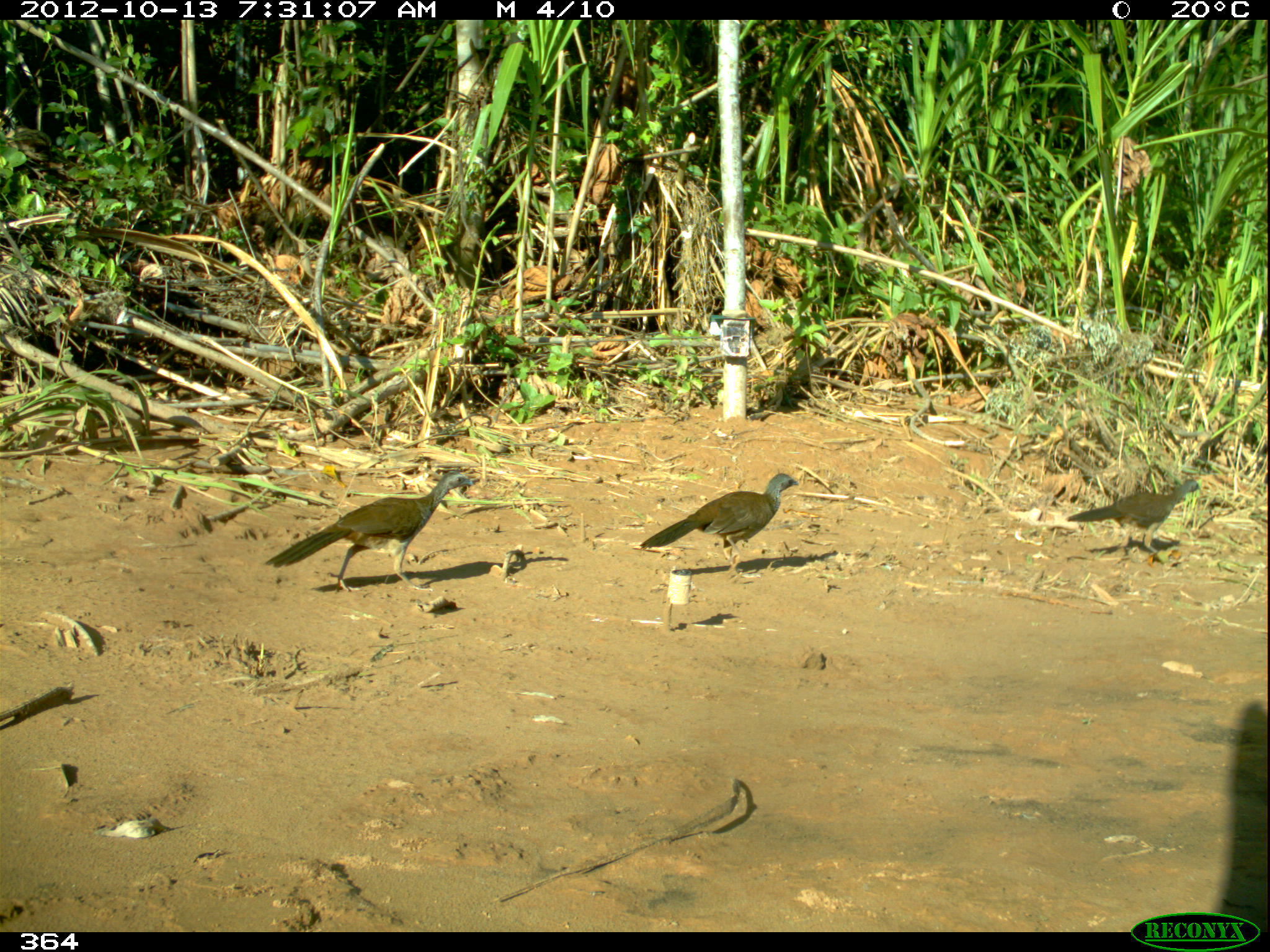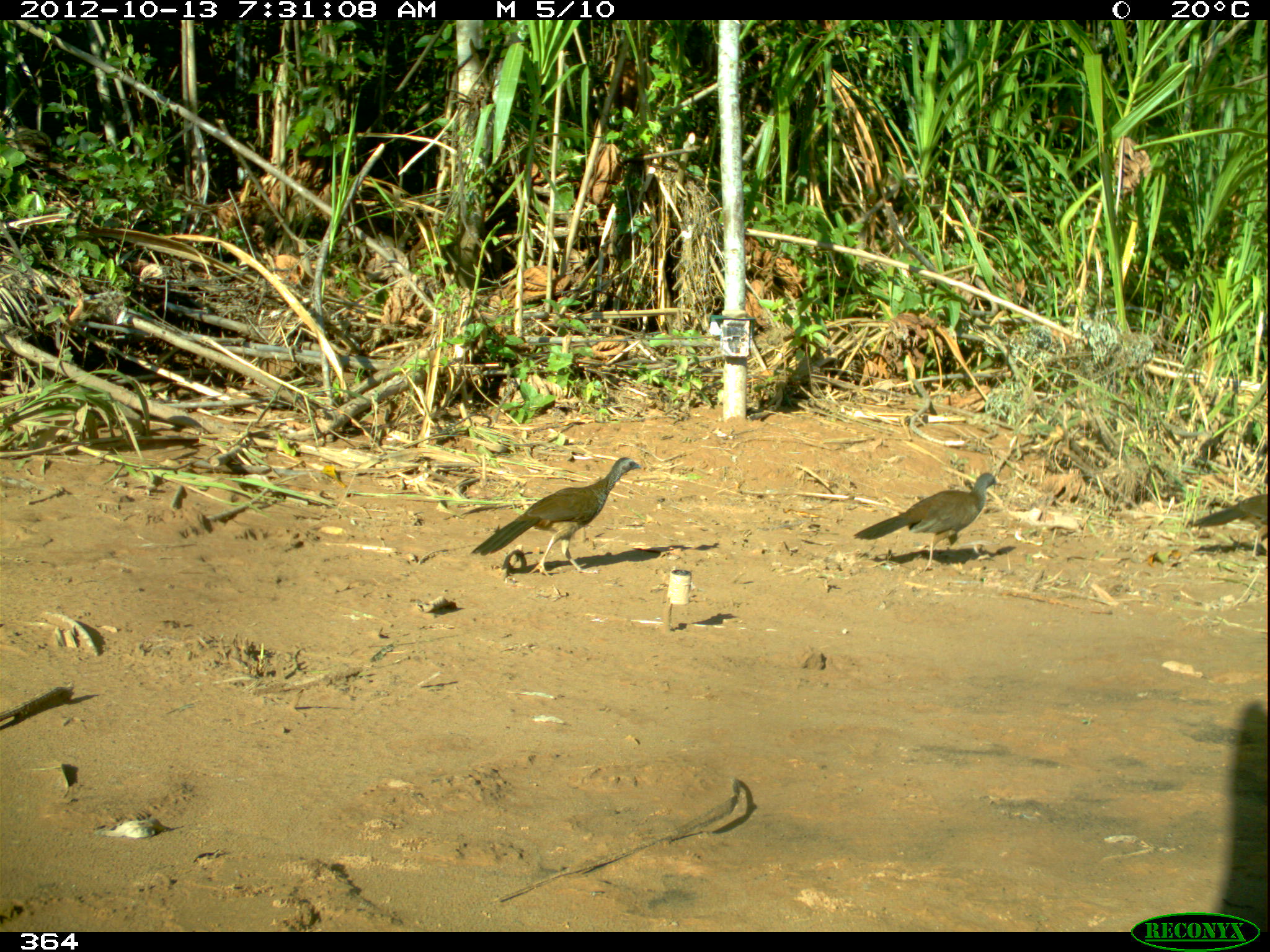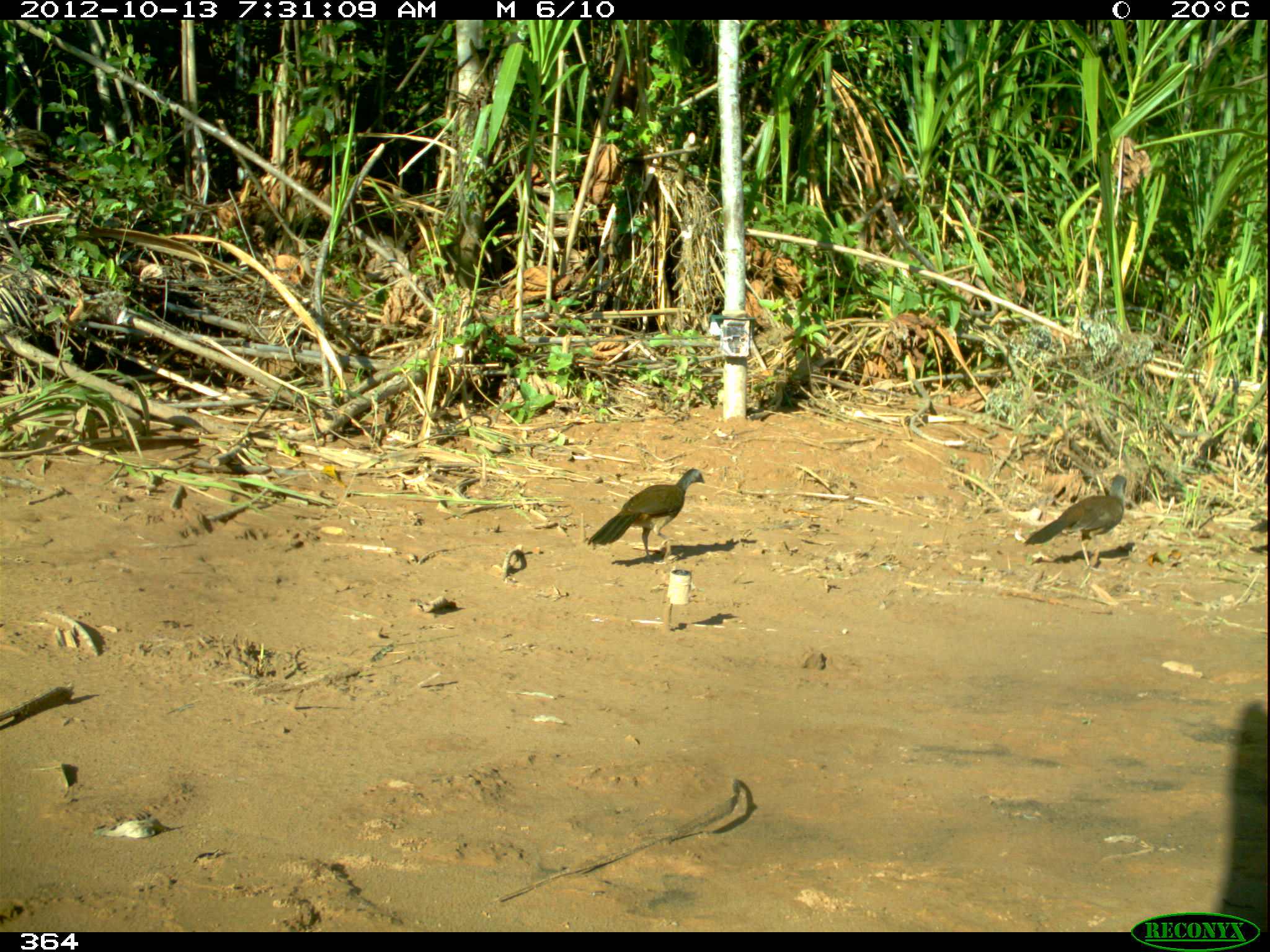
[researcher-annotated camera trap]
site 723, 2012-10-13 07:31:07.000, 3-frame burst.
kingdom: Animalia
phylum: Chordata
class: Aves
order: Galliformes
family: Cracidae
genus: Penelope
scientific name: Penelope superciliaris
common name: rusty-margined guan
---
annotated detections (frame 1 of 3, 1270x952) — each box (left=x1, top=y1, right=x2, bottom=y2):
penelope superciliaris: (left=265, top=470, right=472, bottom=591); (left=639, top=473, right=798, bottom=565); (left=1066, top=478, right=1201, bottom=553)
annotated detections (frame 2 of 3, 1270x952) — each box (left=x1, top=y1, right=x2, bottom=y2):
penelope superciliaris: (left=470, top=457, right=641, bottom=578); (left=853, top=472, right=1002, bottom=573); (left=1191, top=493, right=1268, bottom=558)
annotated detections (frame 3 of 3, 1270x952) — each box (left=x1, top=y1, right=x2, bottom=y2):
penelope superciliaris: (left=587, top=468, right=705, bottom=560); (left=1023, top=474, right=1127, bottom=567); (left=1250, top=520, right=1267, bottom=533)